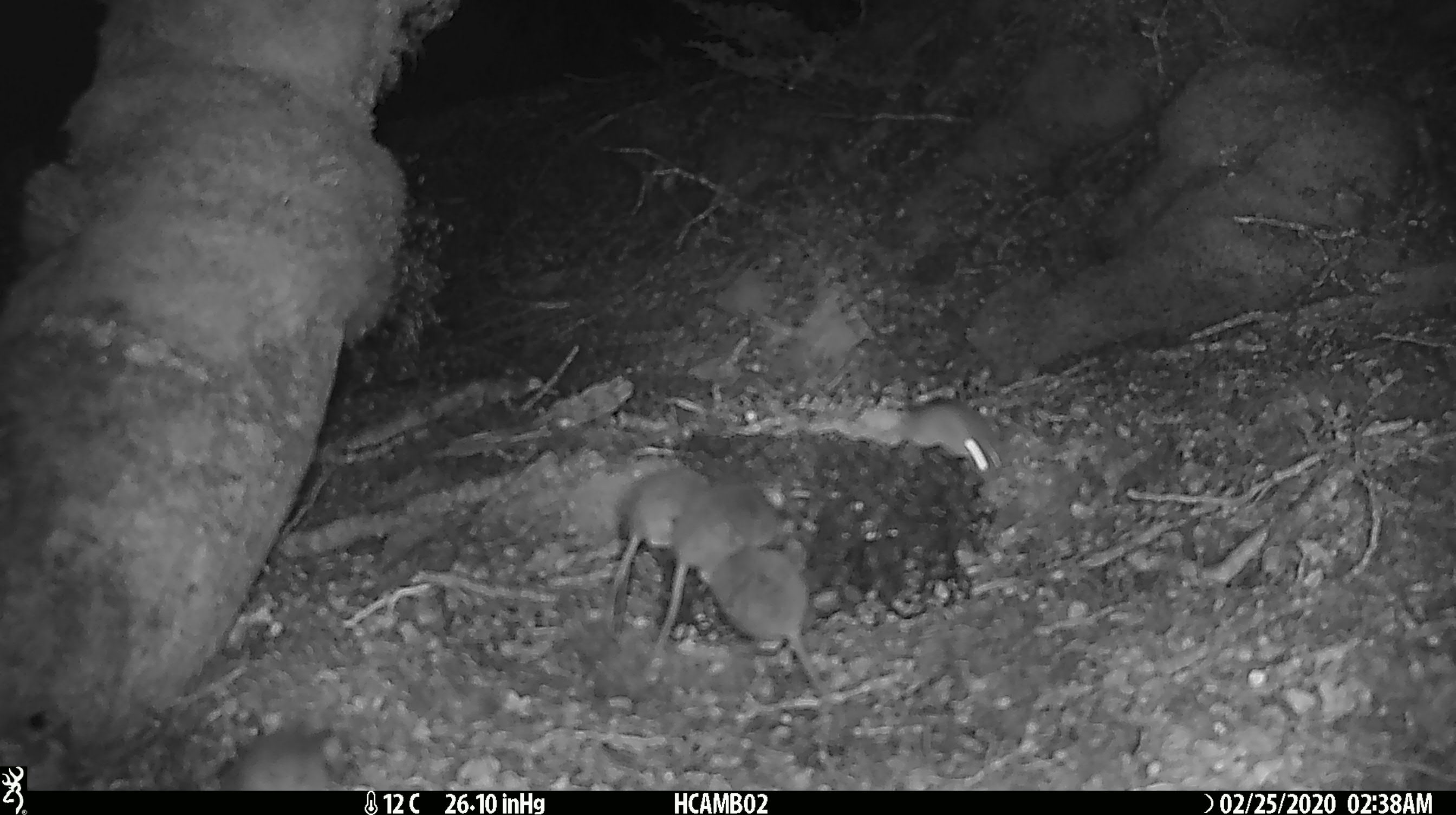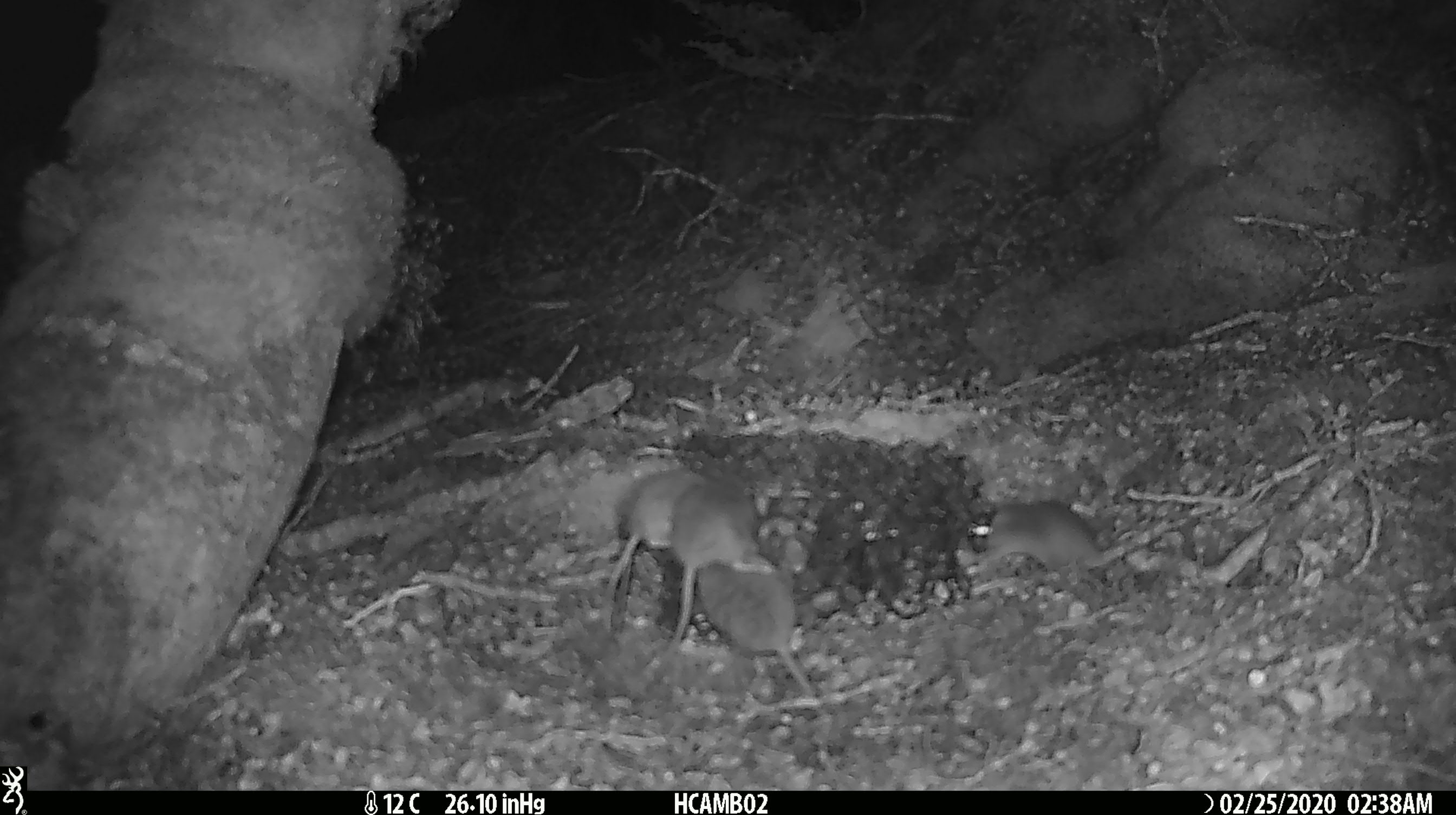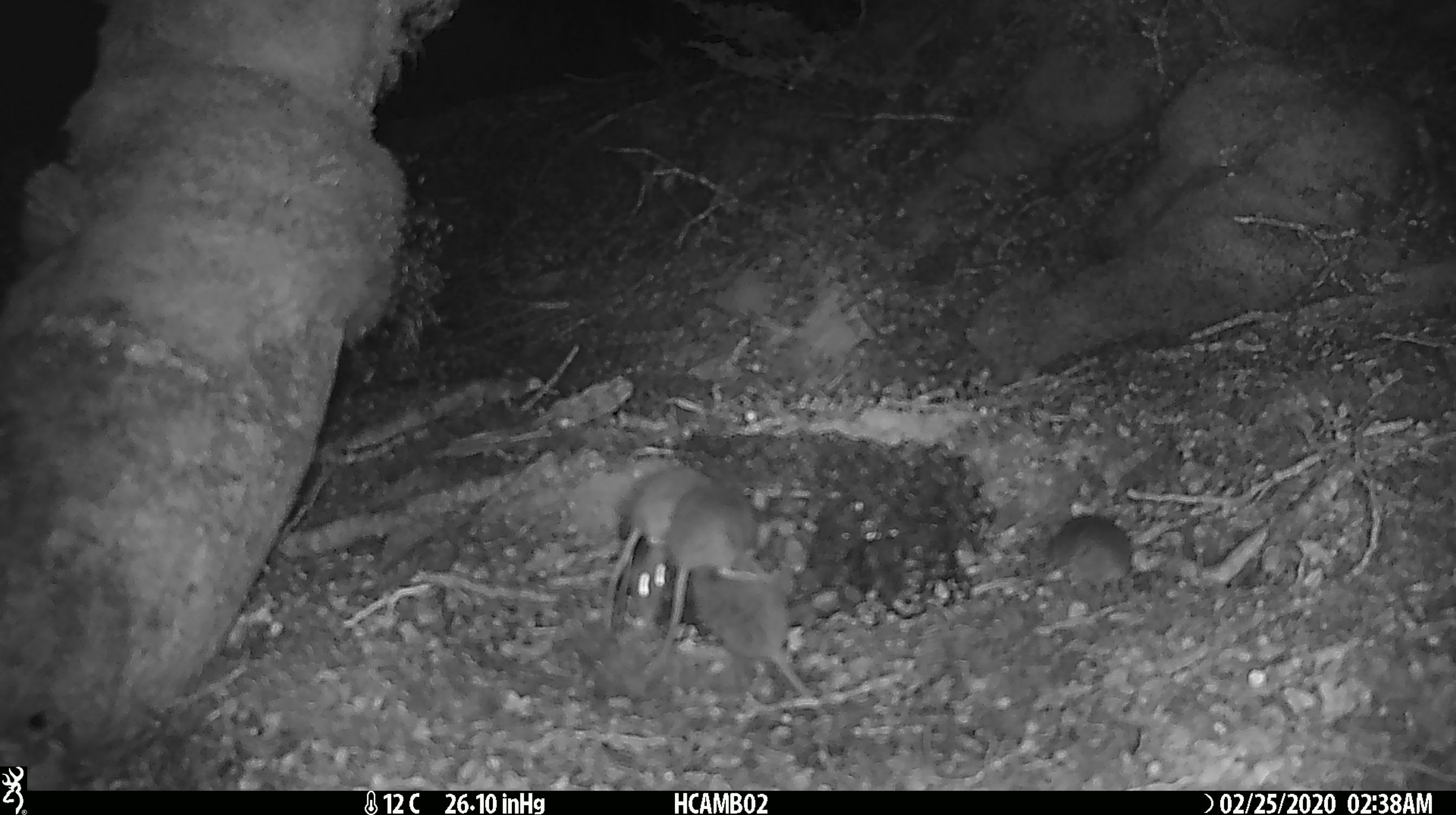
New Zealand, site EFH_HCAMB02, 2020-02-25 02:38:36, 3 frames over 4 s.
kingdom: Animalia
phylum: Chordata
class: Mammalia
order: Rodentia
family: Muridae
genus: Mus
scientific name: Mus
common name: mouse